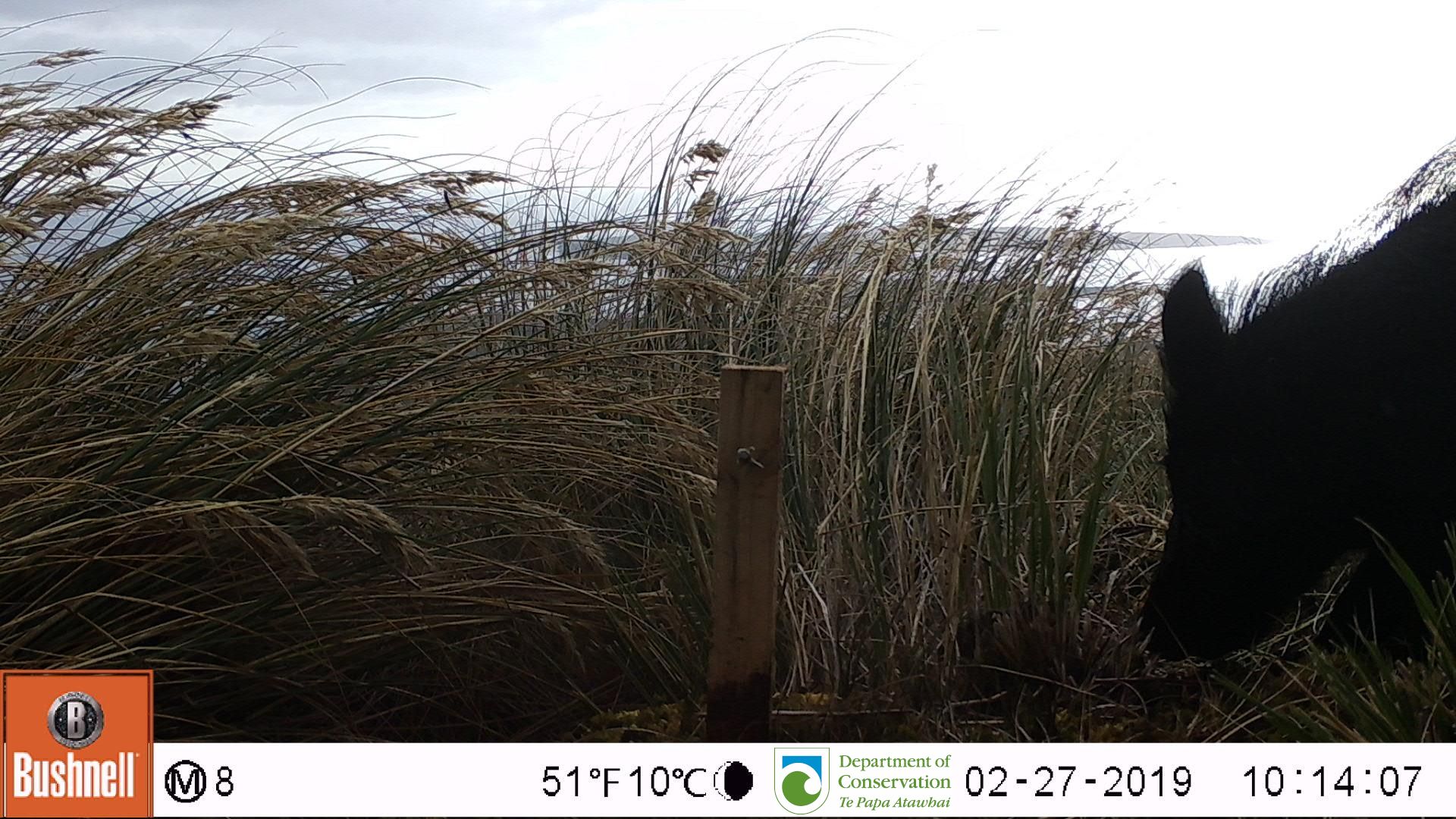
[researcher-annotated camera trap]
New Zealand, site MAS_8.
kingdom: Animalia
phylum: Chordata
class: Mammalia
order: Artiodactyla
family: Suidae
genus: Sus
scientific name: Sus scrofa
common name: pig